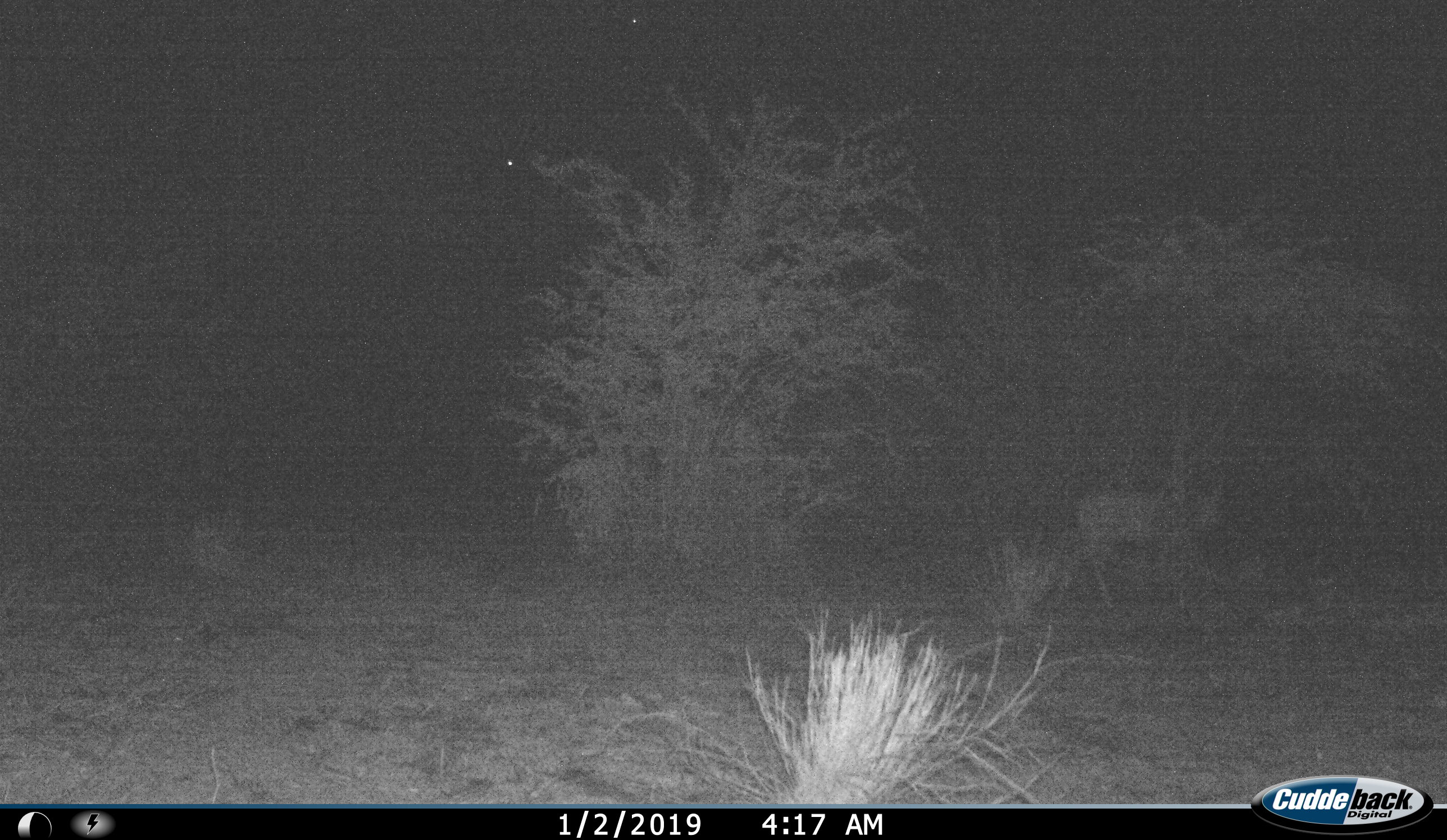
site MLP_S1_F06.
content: unidentified animal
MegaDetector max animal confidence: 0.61